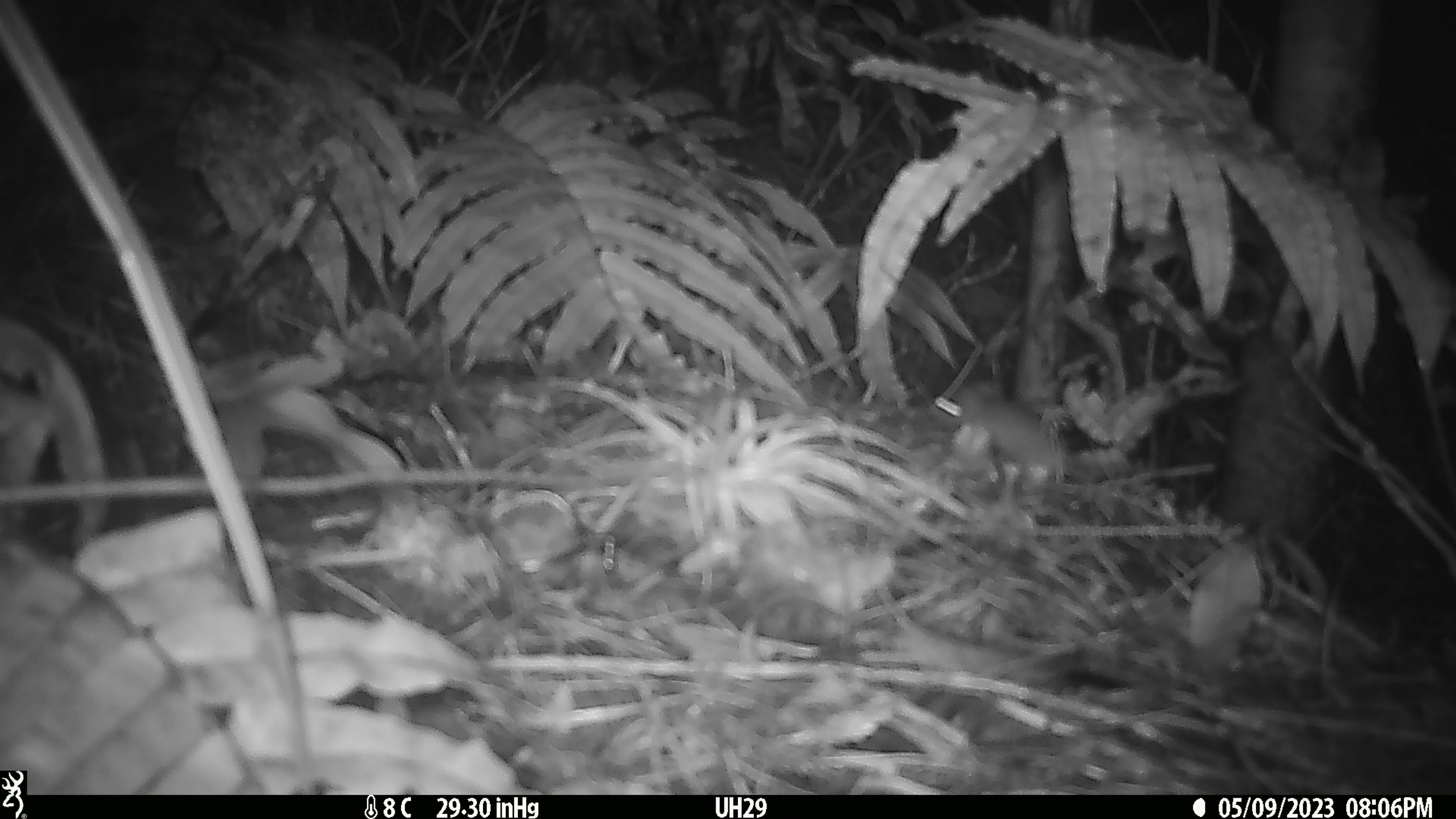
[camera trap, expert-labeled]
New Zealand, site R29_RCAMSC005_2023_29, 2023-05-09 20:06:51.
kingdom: Animalia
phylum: Chordata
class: Mammalia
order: Rodentia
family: Muridae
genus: Mus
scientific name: Mus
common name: mouse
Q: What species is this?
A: Mouse (Mus).